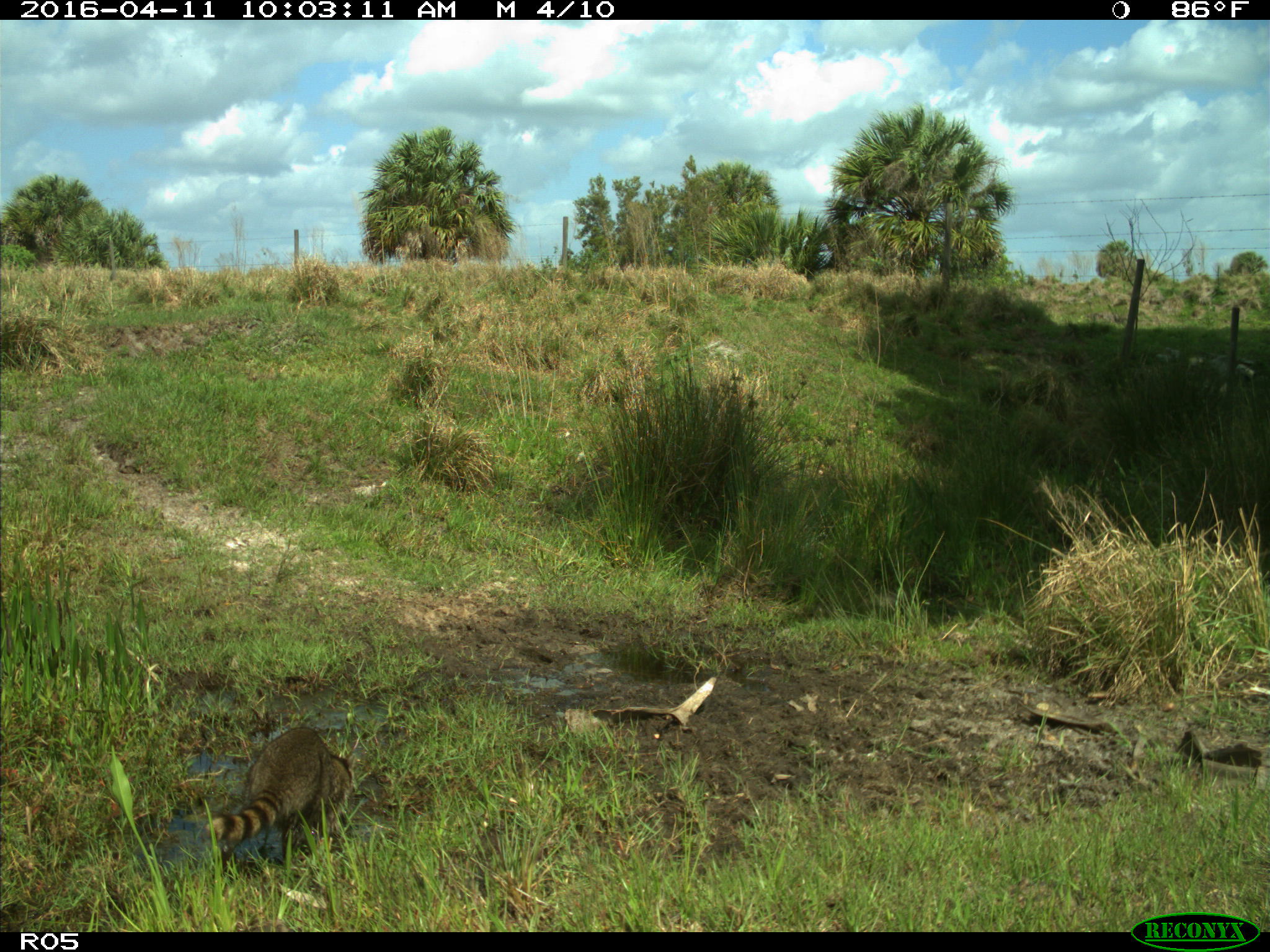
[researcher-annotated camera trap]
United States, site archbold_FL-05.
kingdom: Animalia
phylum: Chordata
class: Mammalia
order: Carnivora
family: Procyonidae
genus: Procyon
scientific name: Procyon lotor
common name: common raccoon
Procyon lotor (common raccoon).